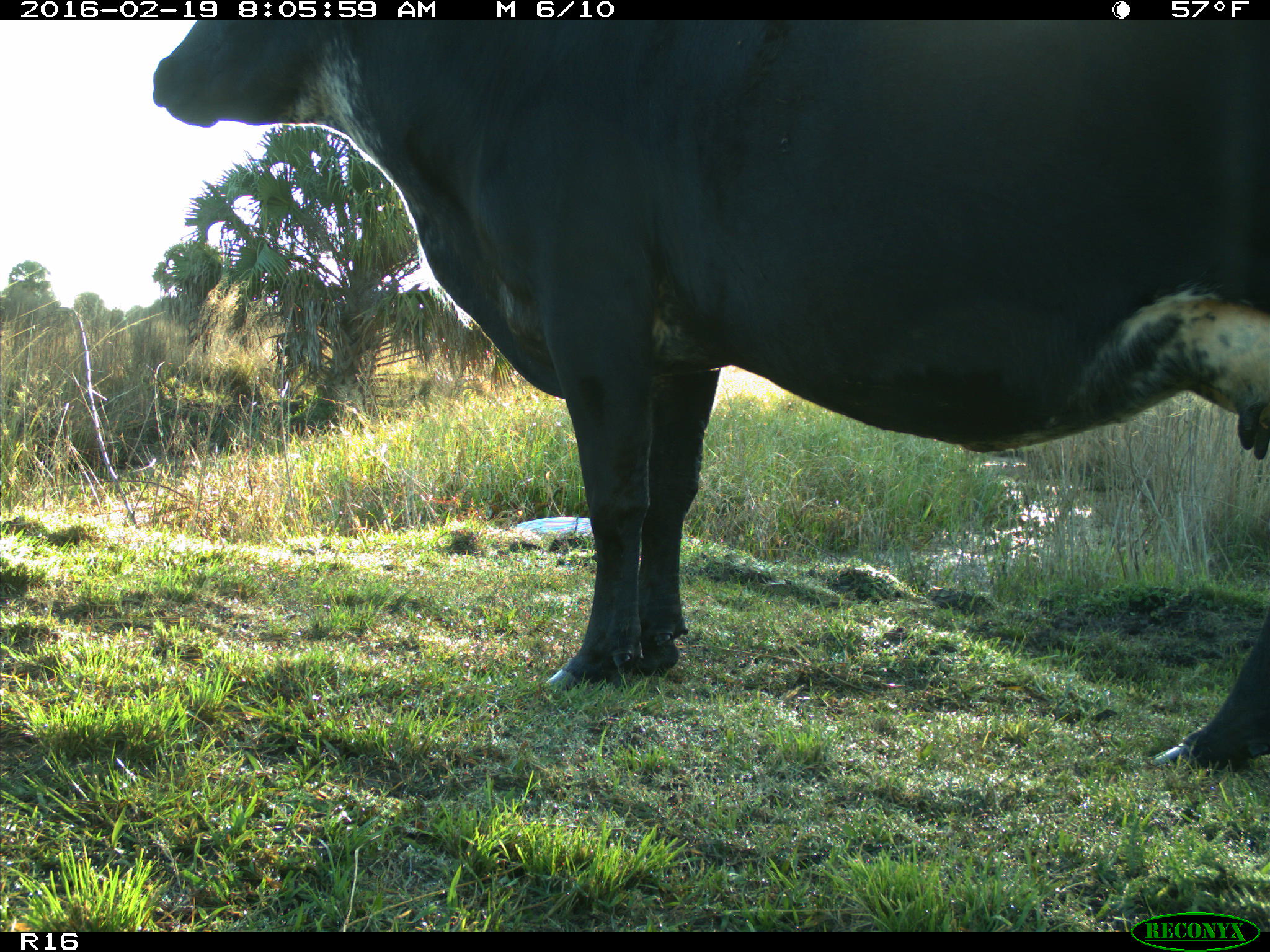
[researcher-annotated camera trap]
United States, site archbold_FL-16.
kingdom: Animalia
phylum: Chordata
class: Mammalia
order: Artiodactyla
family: Bovidae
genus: Bos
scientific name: Bos taurus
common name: domestic cow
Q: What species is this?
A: Bos taurus (domestic cow).